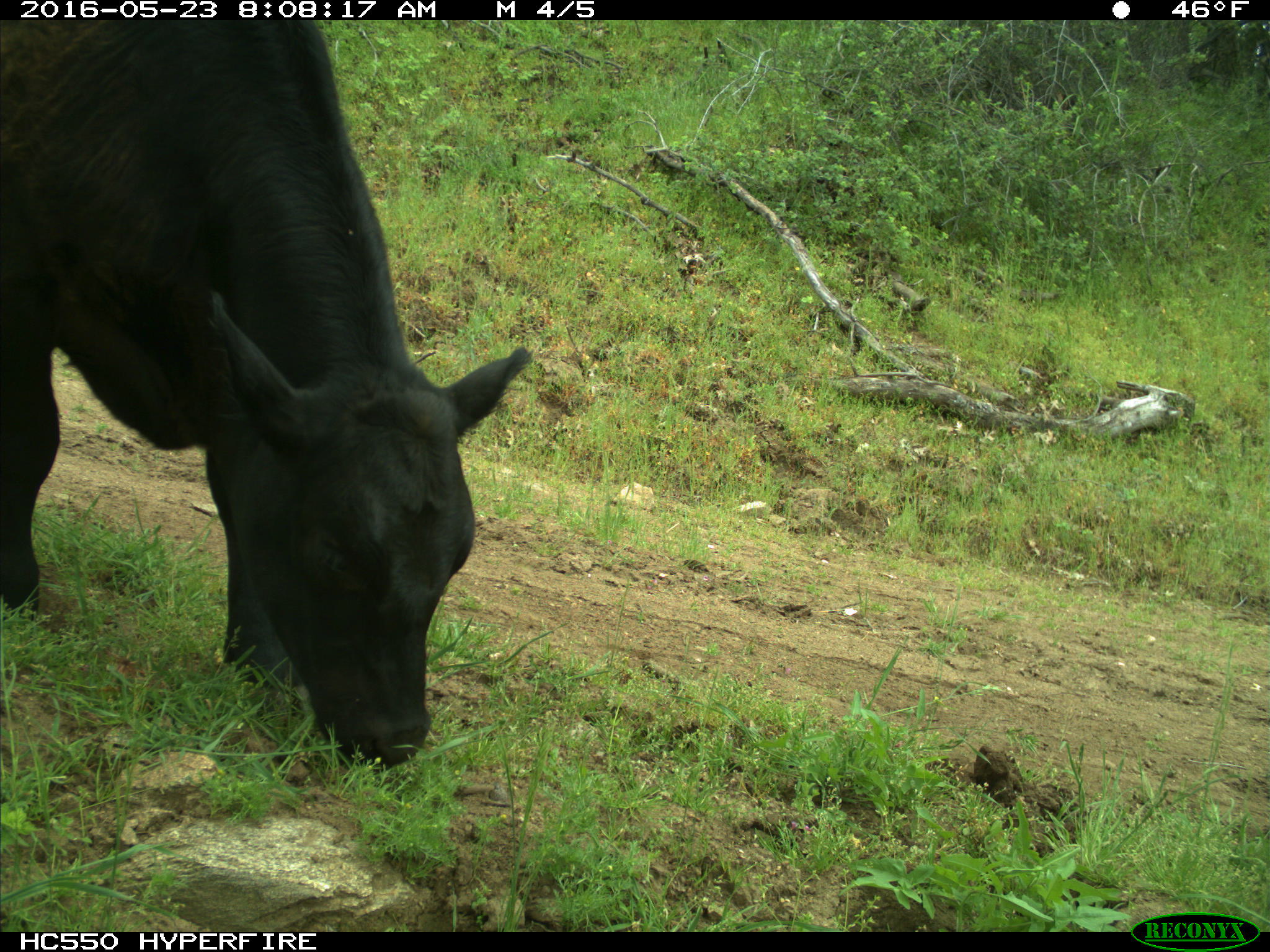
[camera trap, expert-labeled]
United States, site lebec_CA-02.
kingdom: Animalia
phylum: Chordata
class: Mammalia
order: Artiodactyla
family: Bovidae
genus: Bos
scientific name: Bos taurus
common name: domestic cow